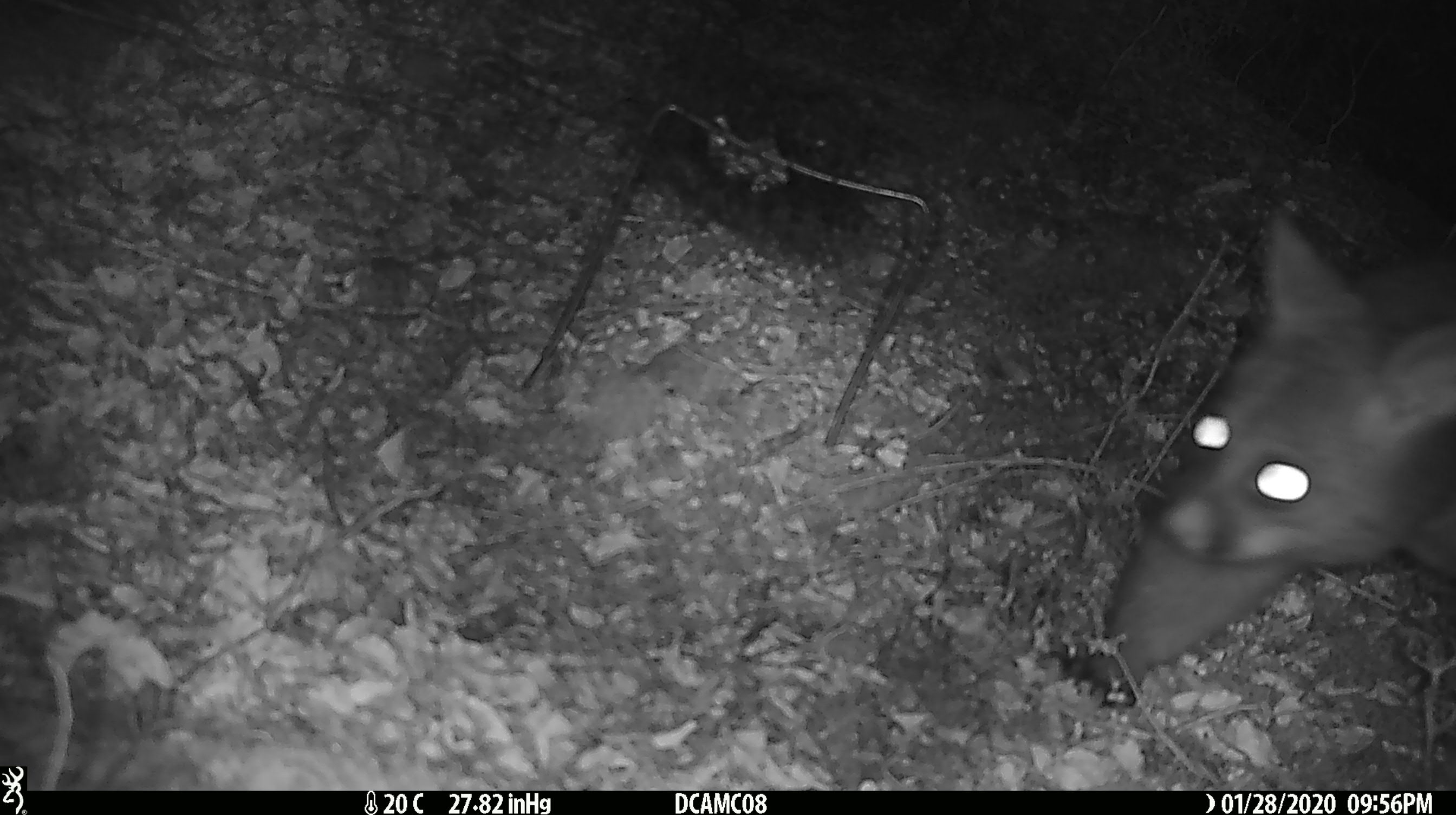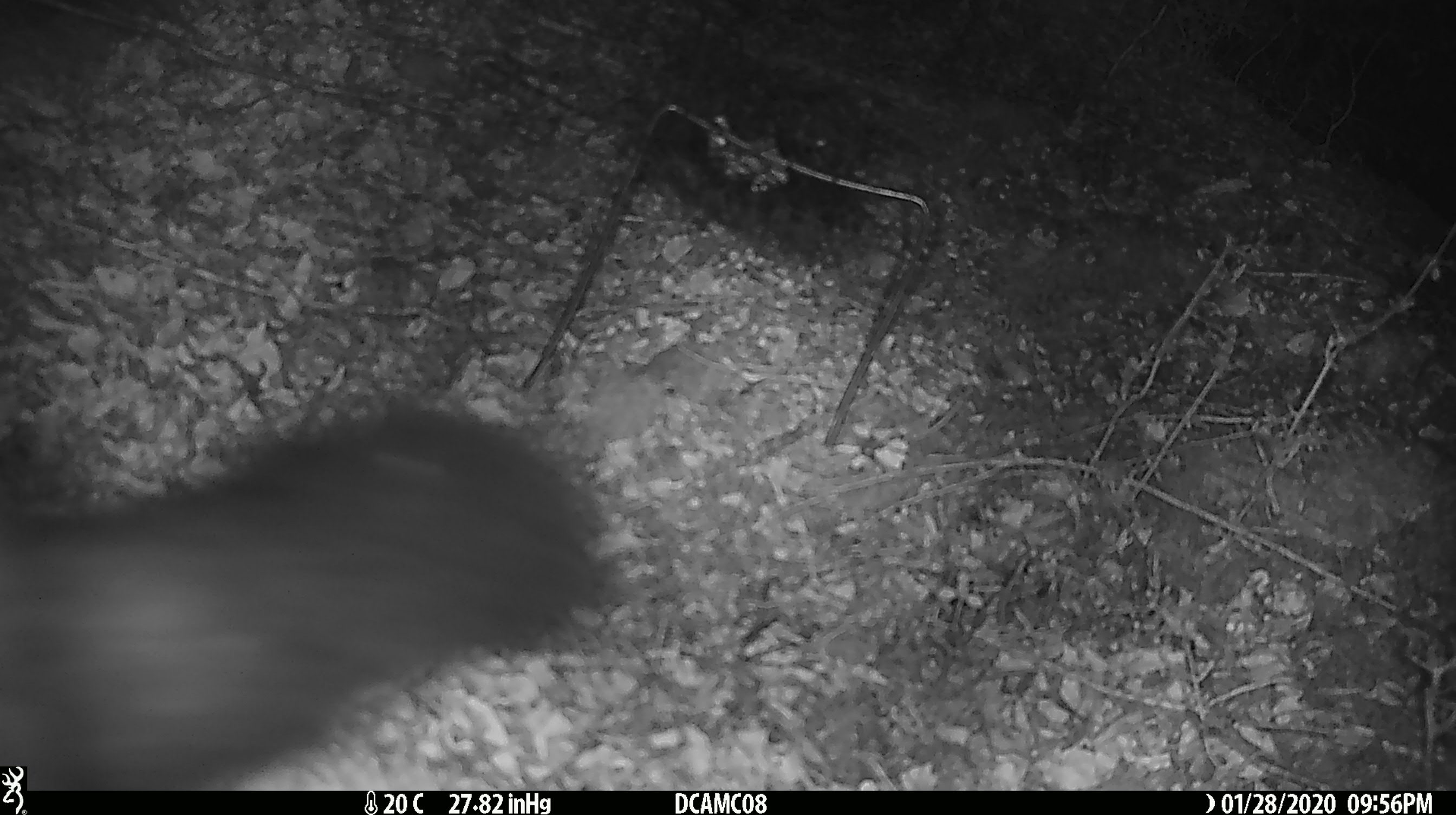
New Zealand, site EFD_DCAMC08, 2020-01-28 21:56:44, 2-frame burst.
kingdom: Animalia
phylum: Chordata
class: Mammalia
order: Diprotodontia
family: Phalangeridae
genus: Trichosurus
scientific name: Trichosurus vulpecula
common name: common brushtail possum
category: possum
Possum (common brushtail possum) (Trichosurus vulpecula).